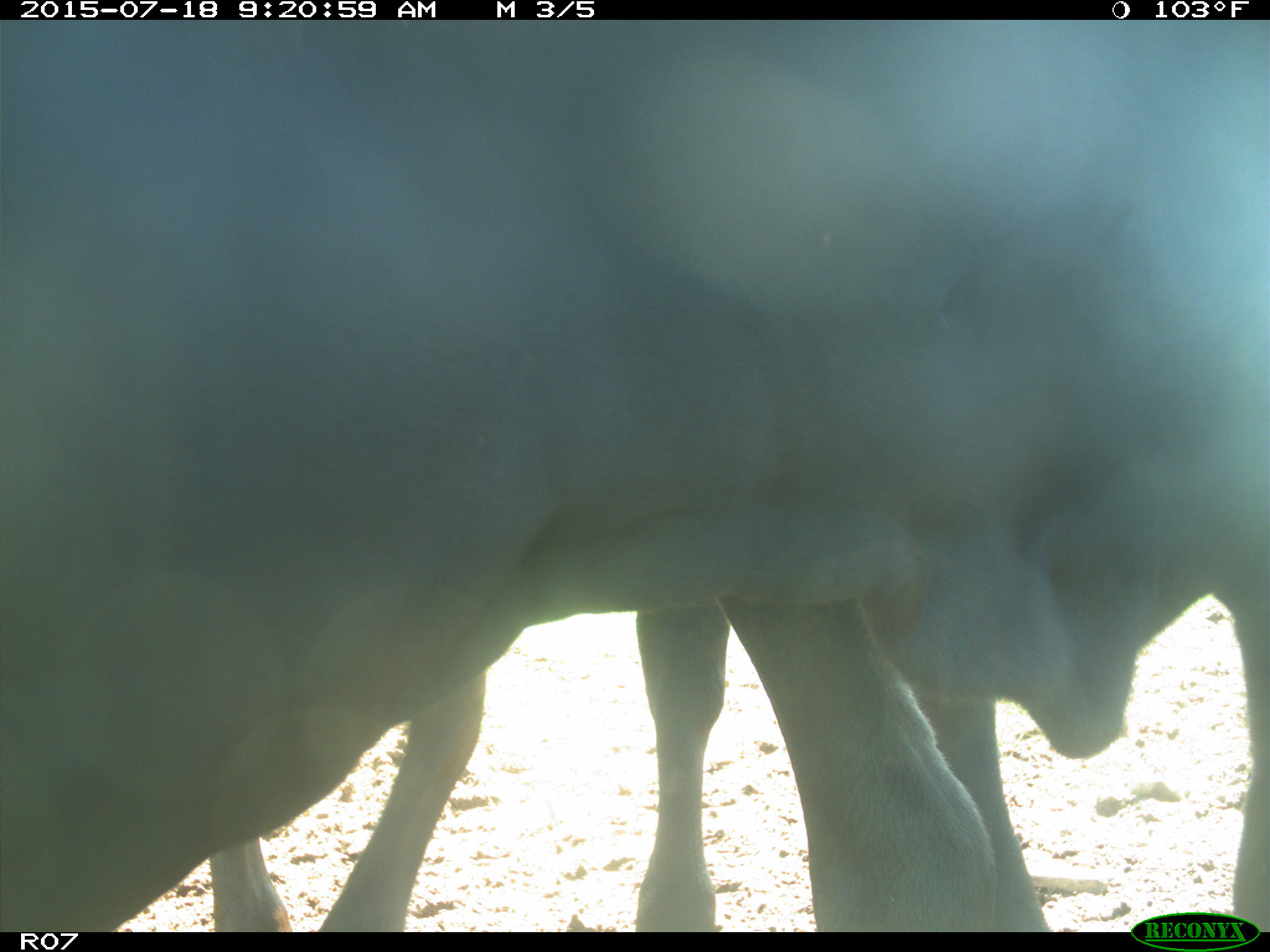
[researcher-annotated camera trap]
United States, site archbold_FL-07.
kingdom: Animalia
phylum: Chordata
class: Mammalia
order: Artiodactyla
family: Bovidae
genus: Bos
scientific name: Bos taurus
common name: domestic cow